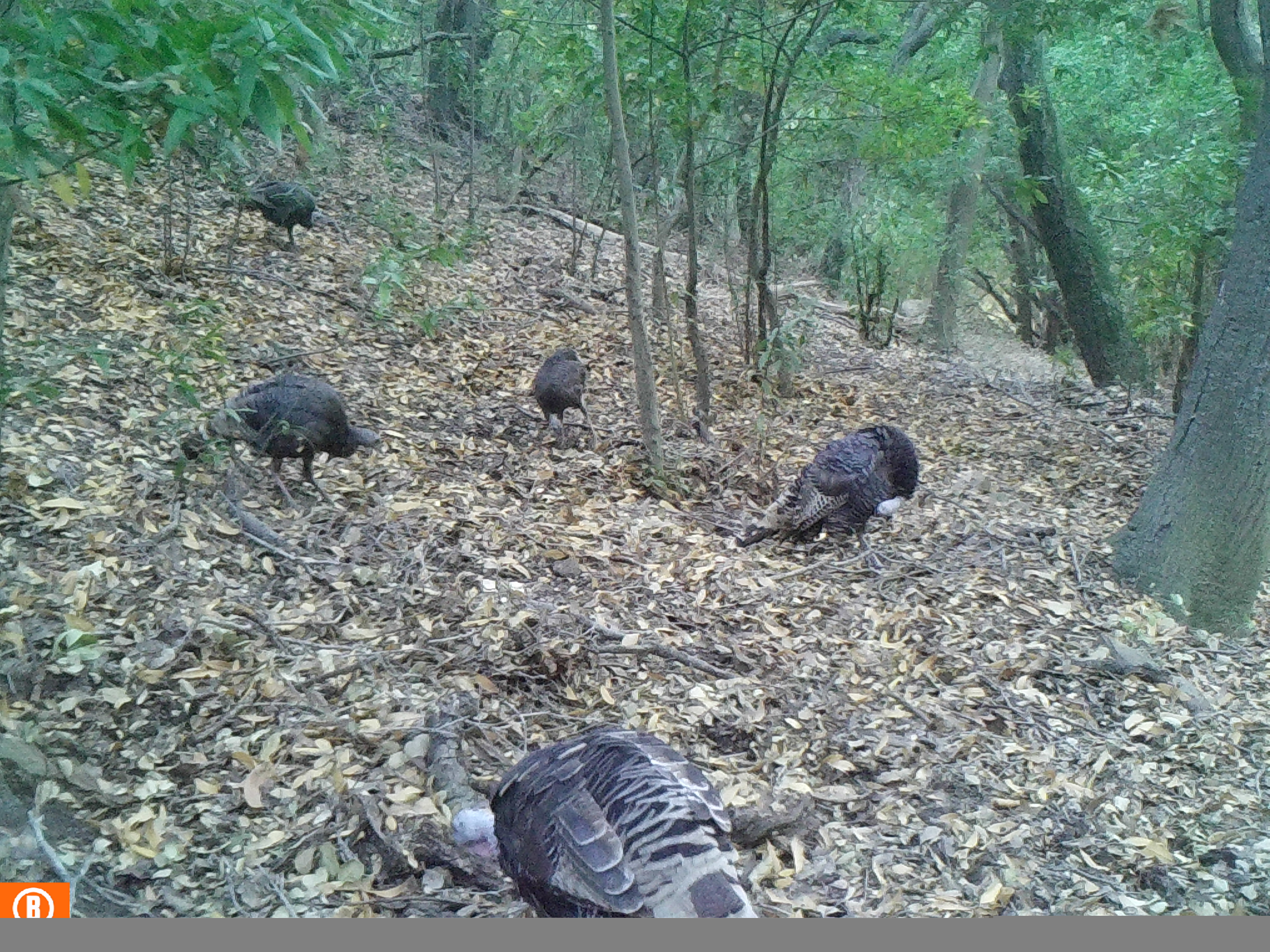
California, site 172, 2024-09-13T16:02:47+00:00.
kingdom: Animalia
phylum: Chordata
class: Aves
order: Galliformes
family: Phasianidae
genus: Meleagris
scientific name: Meleagris gallopavo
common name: turkey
Turkey (Meleagris gallopavo).